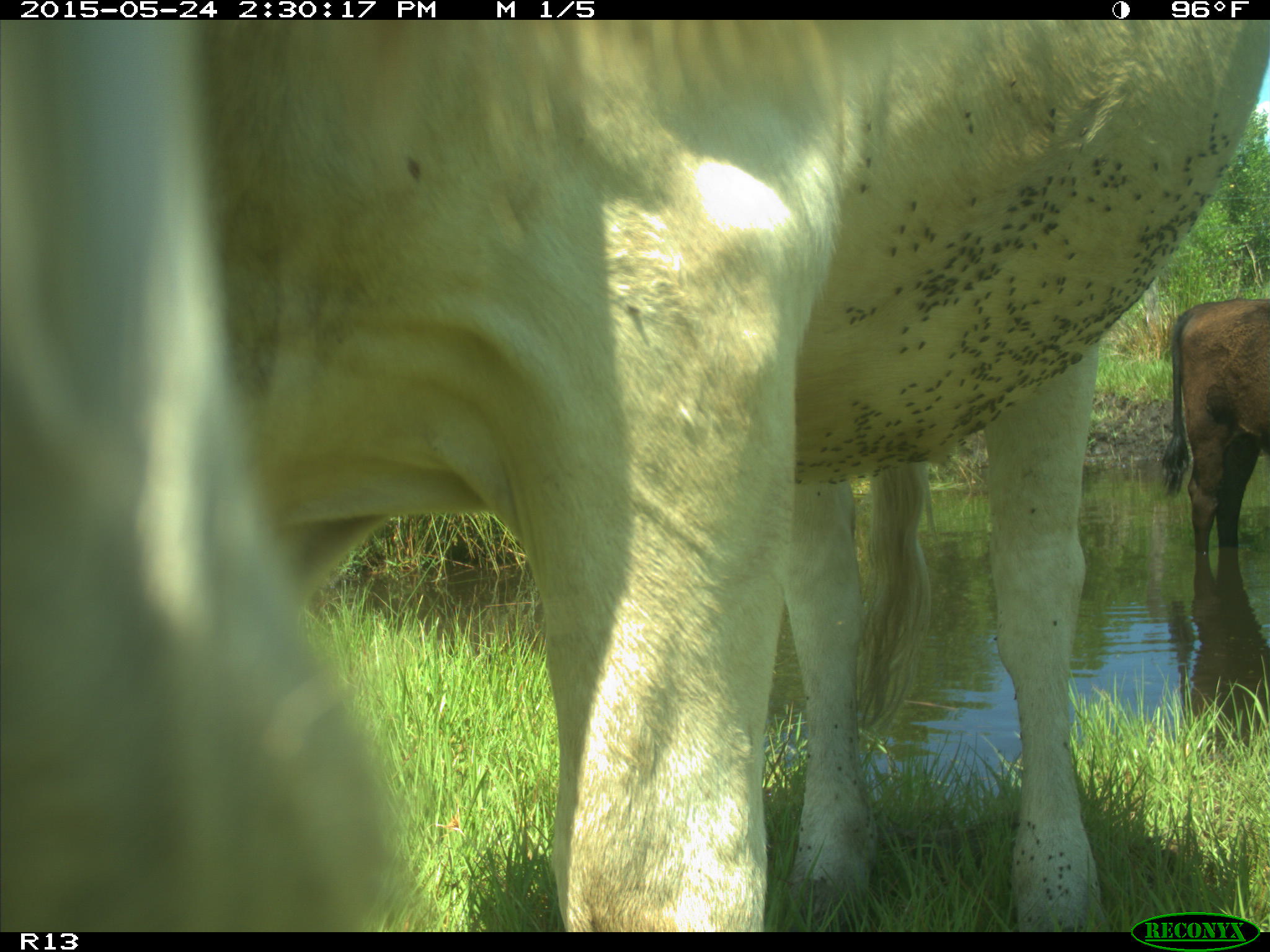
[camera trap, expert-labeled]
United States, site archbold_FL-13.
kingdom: Animalia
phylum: Chordata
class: Mammalia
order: Artiodactyla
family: Bovidae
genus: Bos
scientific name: Bos taurus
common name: domestic cow